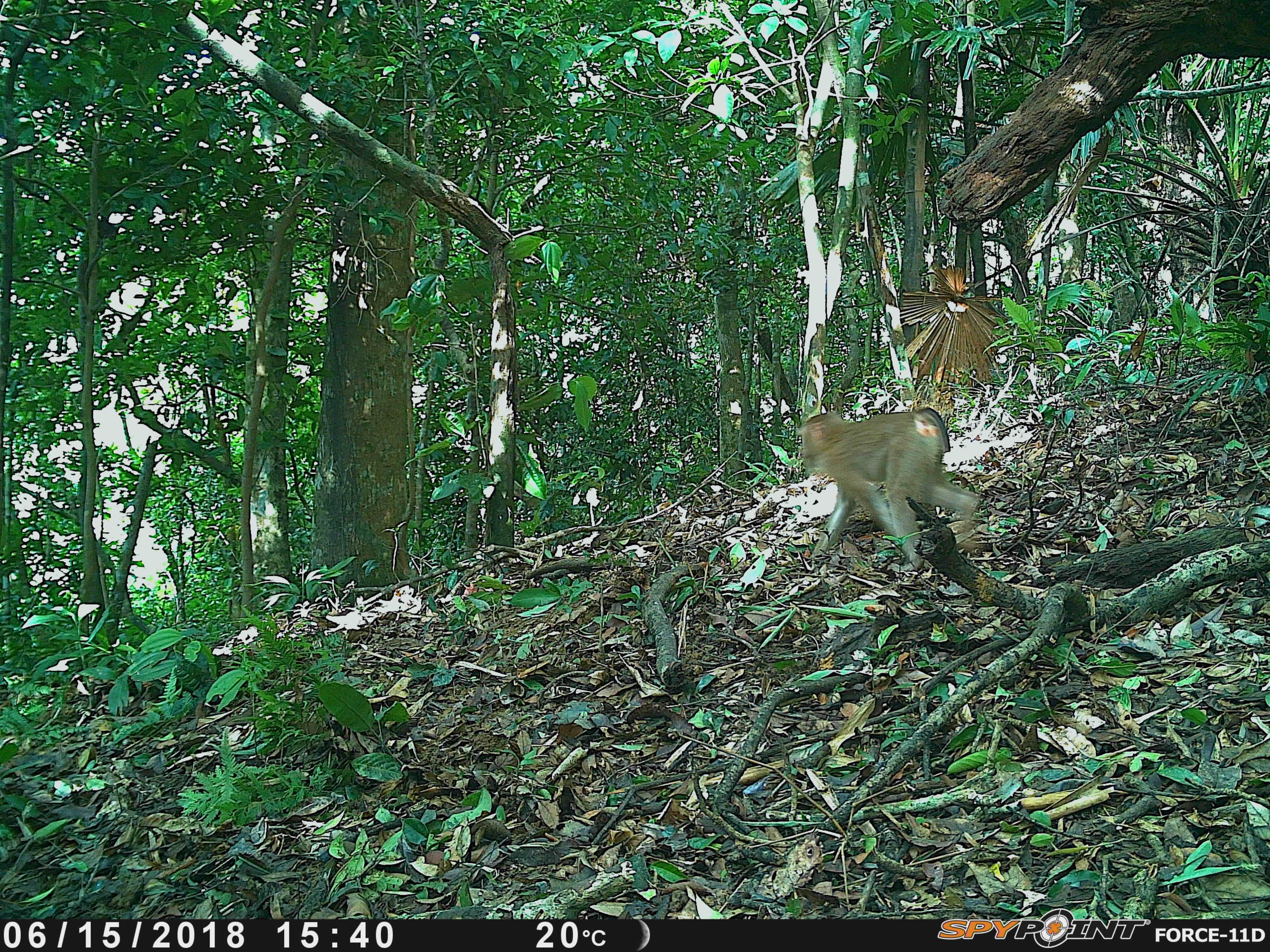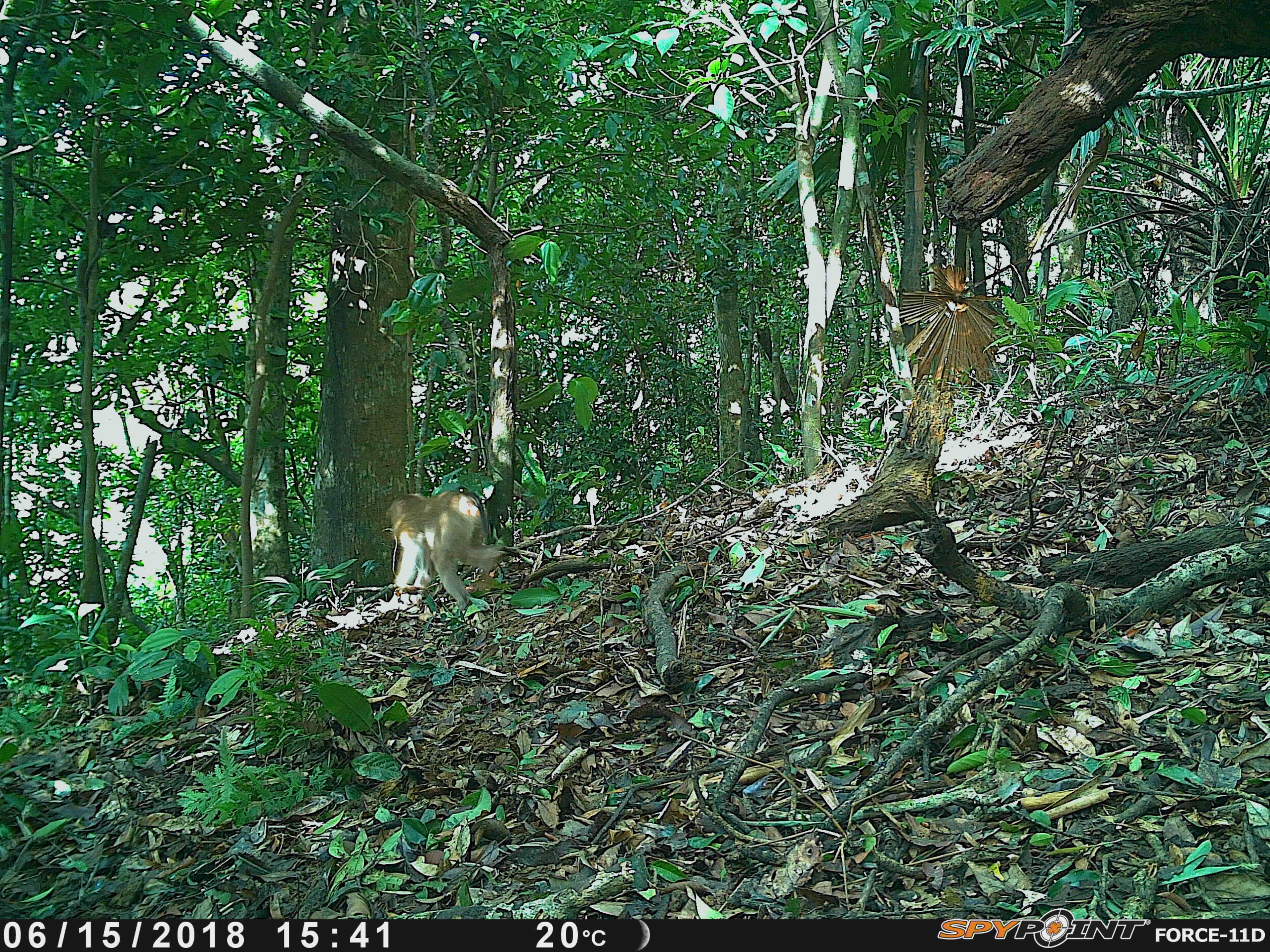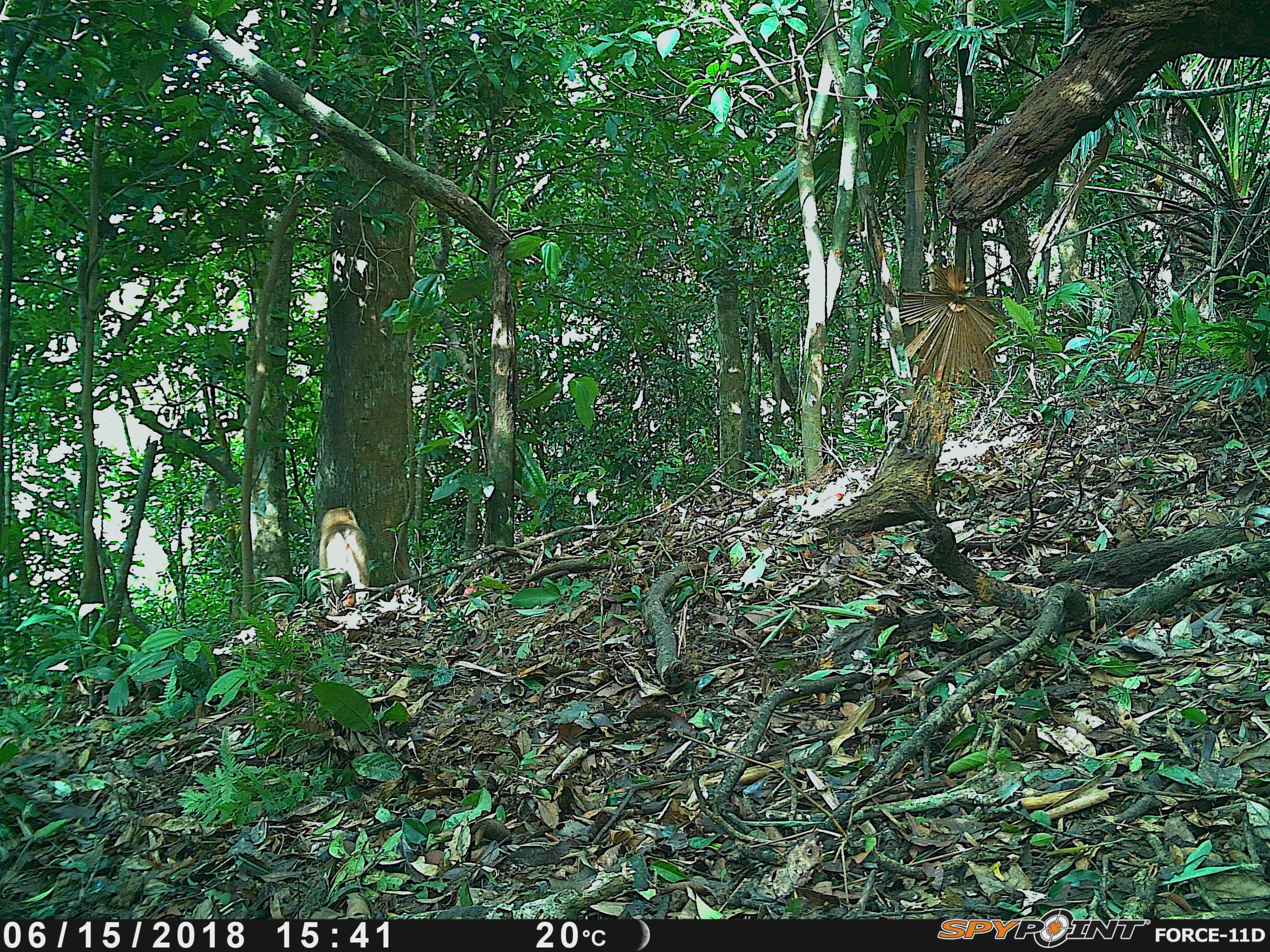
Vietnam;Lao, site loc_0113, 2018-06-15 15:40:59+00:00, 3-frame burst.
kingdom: Animalia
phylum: Chordata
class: Mammalia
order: Primates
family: Cercopithecidae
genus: Macaca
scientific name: Macaca nemestrina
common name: pig-tailed macaque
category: pig tailed macaque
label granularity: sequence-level